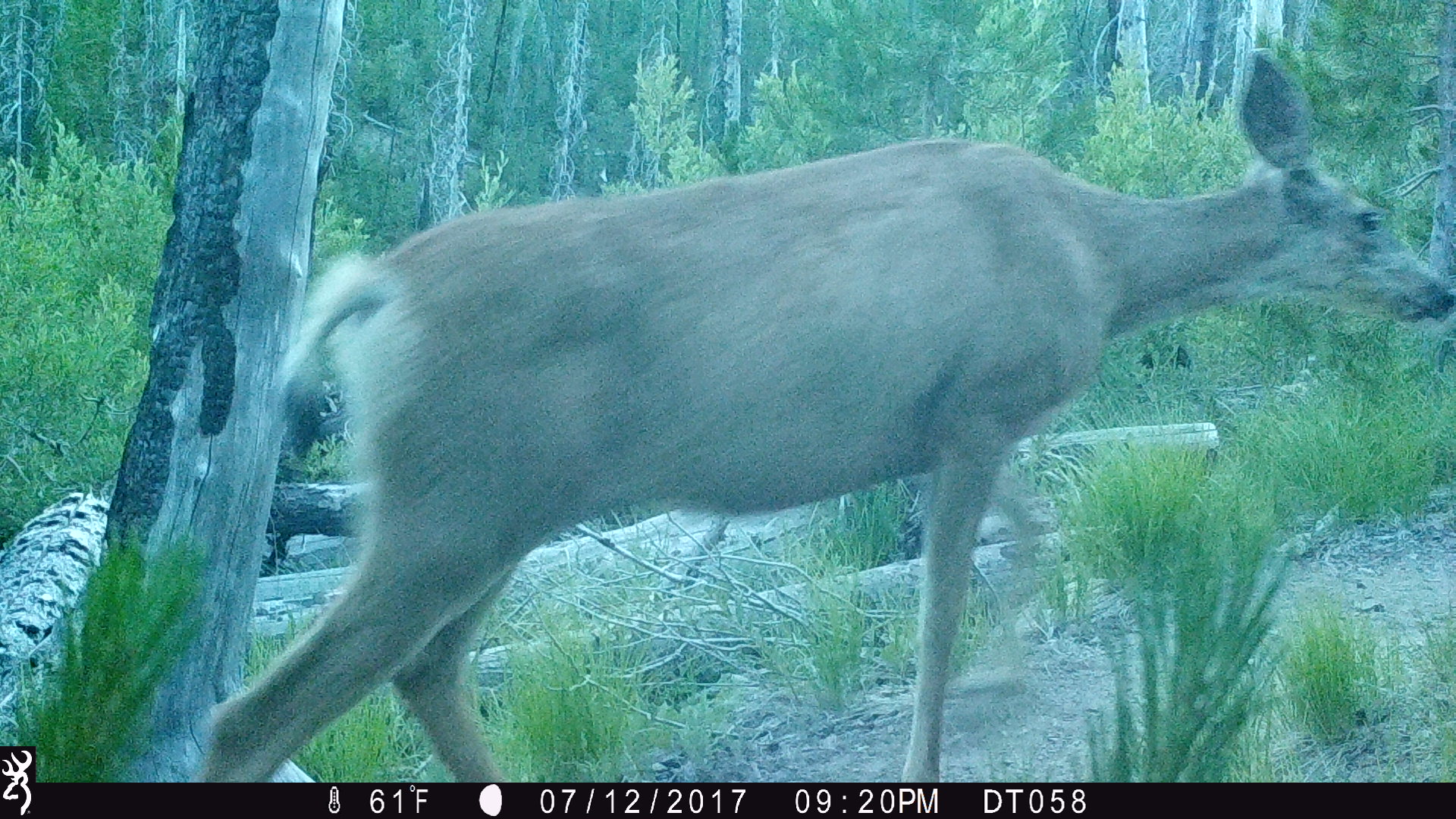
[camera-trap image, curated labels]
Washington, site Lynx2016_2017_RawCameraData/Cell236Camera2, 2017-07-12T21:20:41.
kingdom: Animalia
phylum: Chordata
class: Mammalia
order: Artiodactyla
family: Cervidae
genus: Odocoileus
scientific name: Odocoileus hemionus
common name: mule deer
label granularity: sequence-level